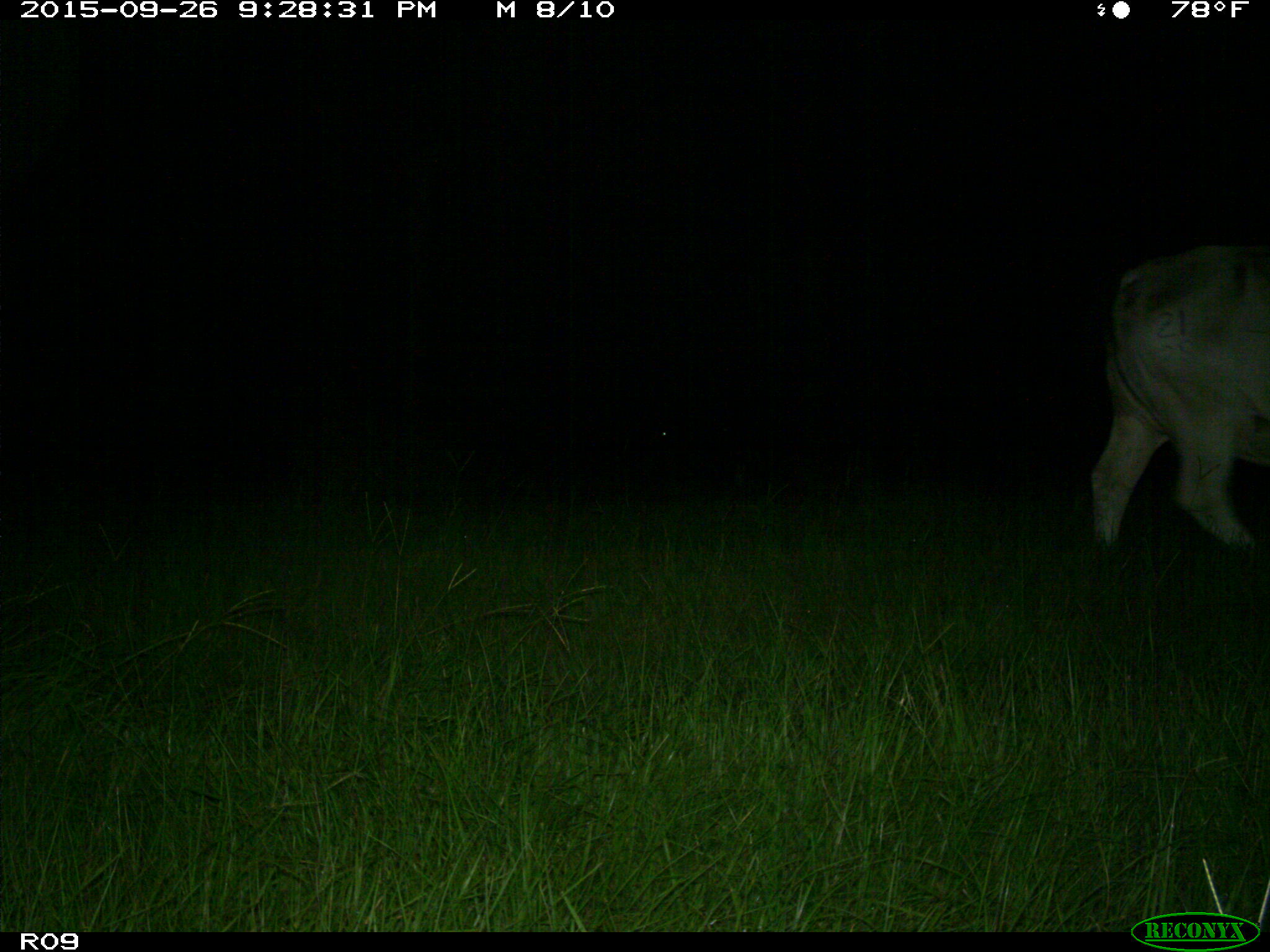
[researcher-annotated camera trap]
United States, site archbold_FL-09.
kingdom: Animalia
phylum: Chordata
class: Mammalia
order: Artiodactyla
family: Bovidae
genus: Bos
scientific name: Bos taurus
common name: domestic cow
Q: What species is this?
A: Bos taurus (domestic cow).